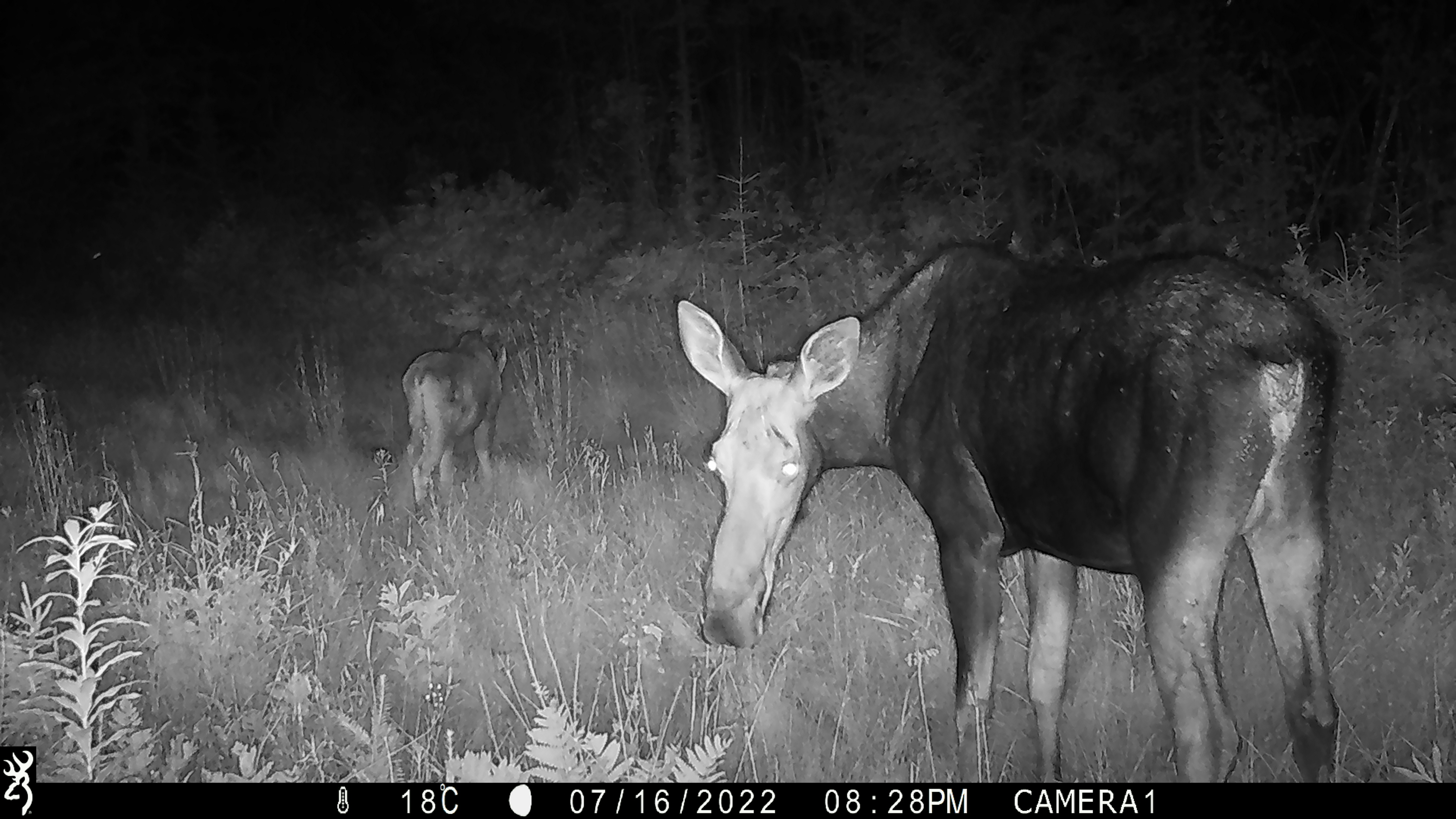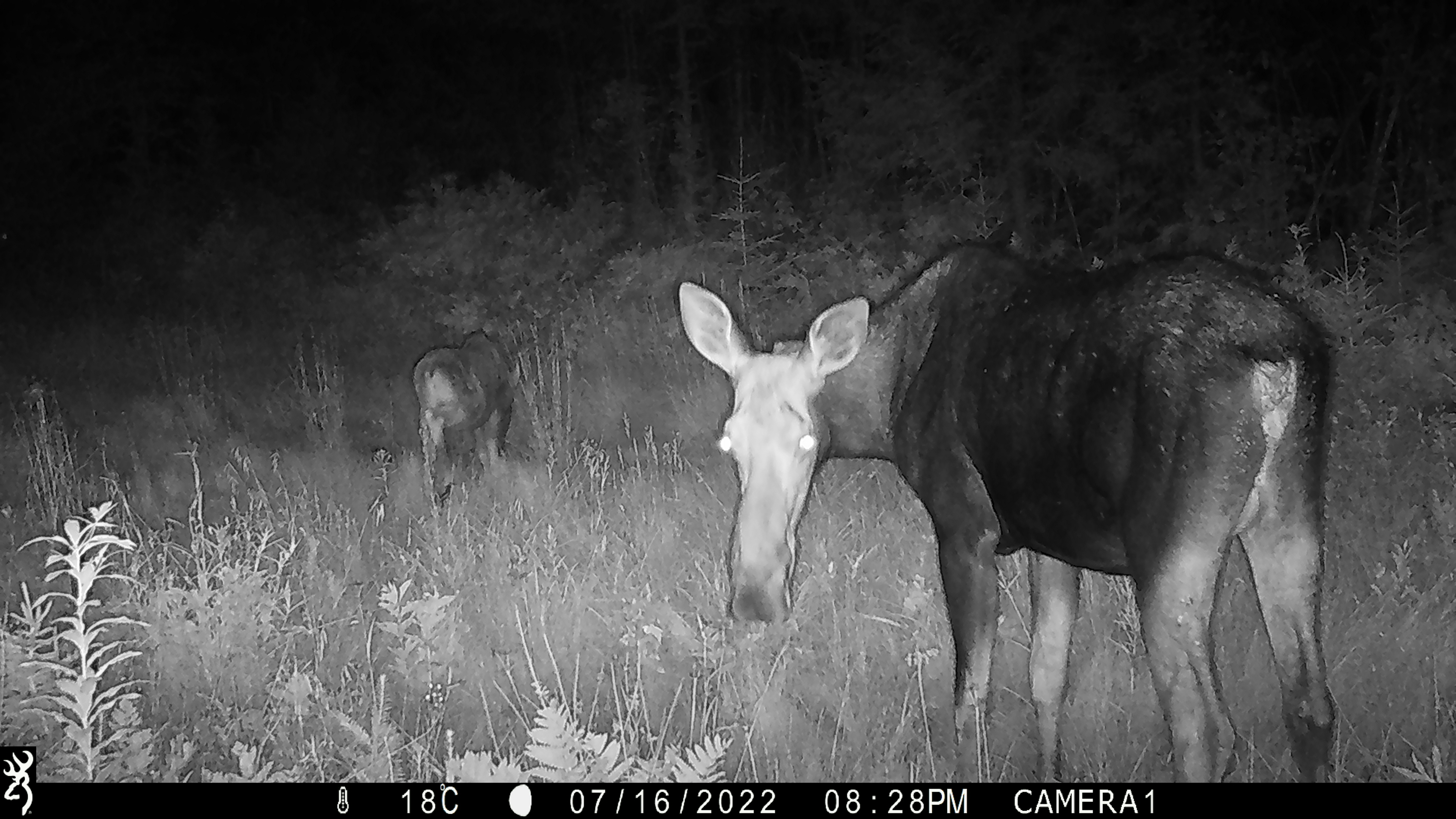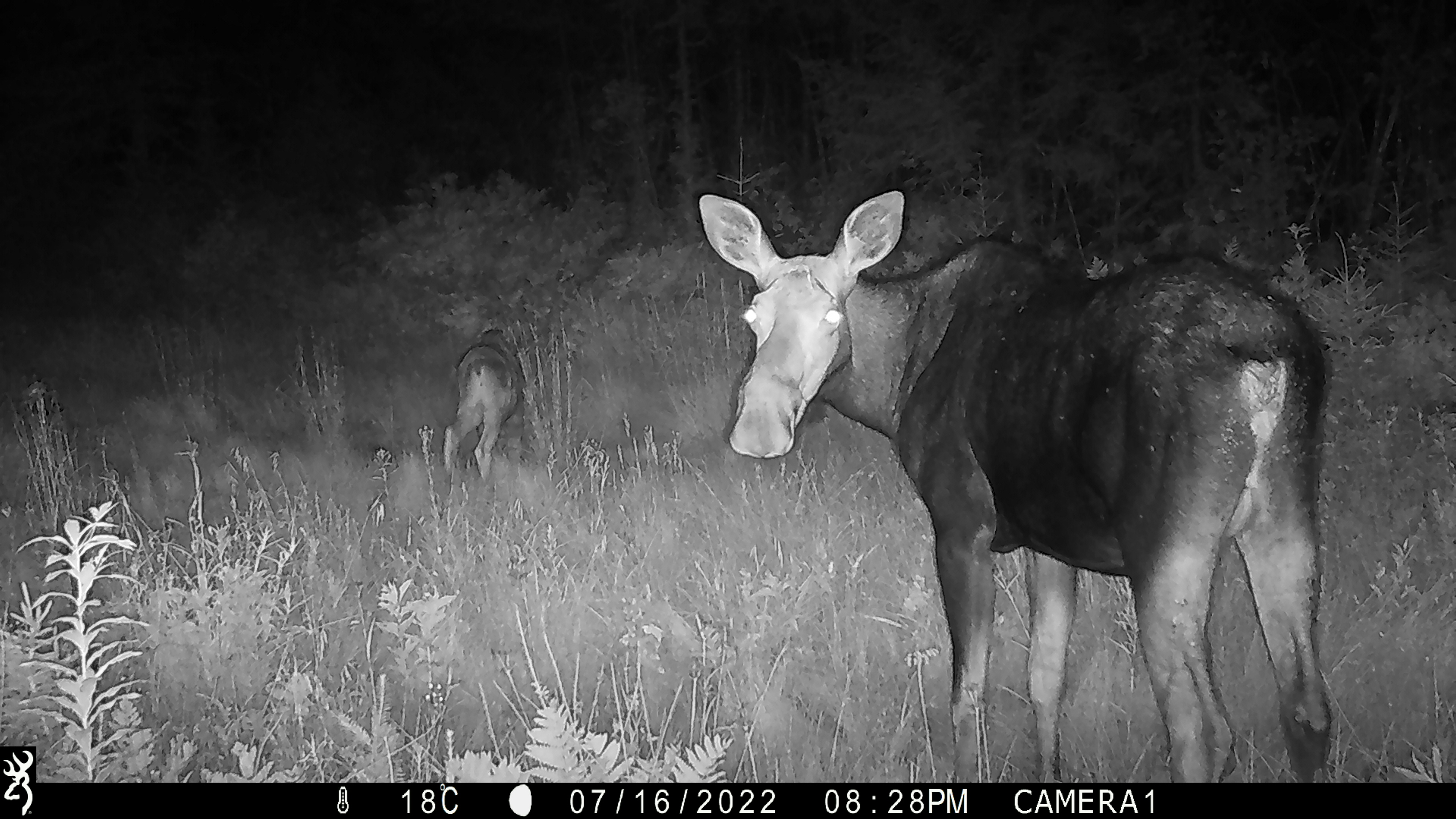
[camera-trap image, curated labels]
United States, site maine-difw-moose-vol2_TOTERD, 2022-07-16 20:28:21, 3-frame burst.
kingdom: Animalia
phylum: Chordata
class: Mammalia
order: Artiodactyla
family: Cervidae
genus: Alces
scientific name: Alces alces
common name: moose